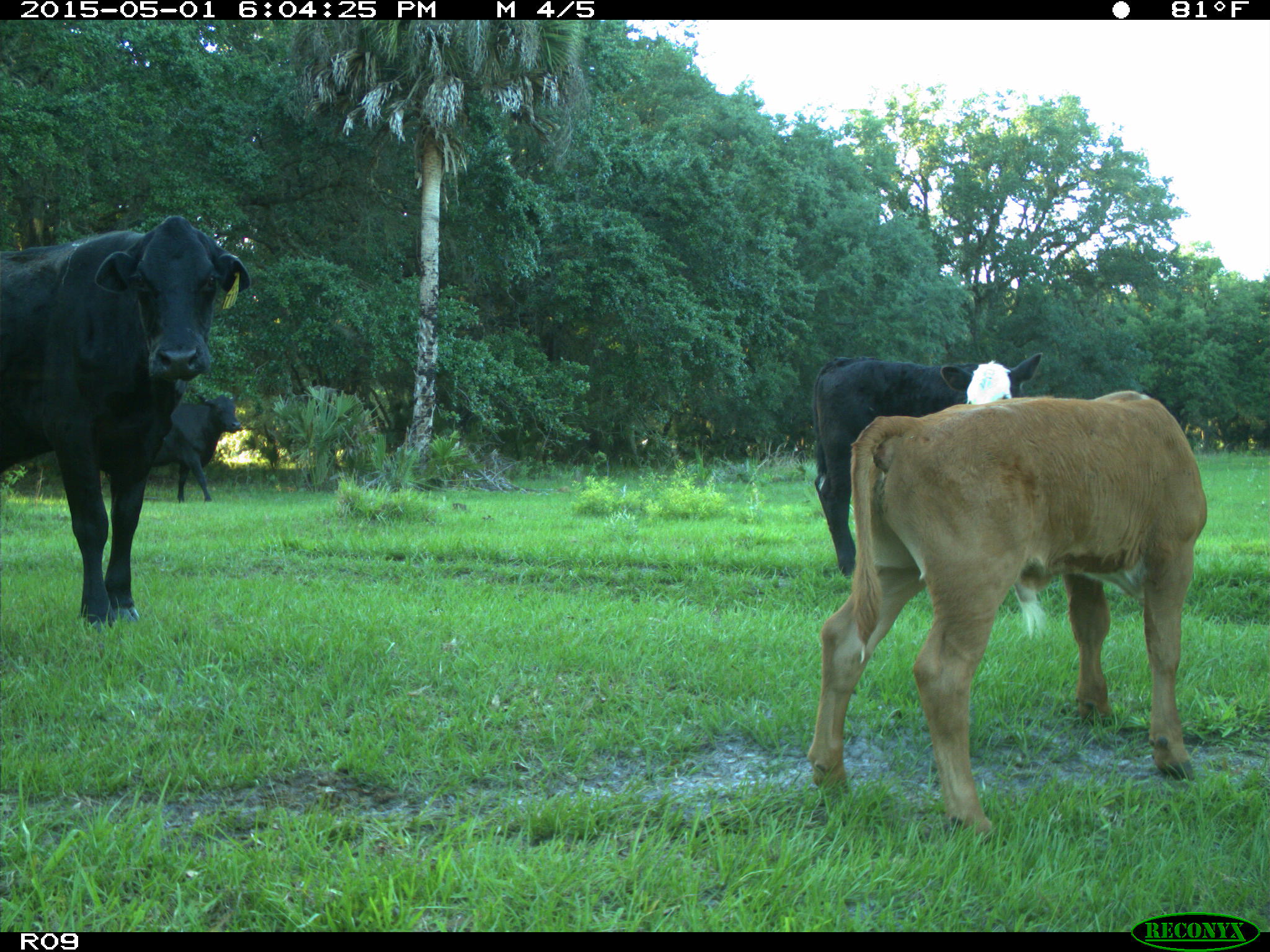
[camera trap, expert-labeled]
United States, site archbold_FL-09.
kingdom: Animalia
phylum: Chordata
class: Mammalia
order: Artiodactyla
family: Bovidae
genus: Bos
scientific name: Bos taurus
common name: domestic cow